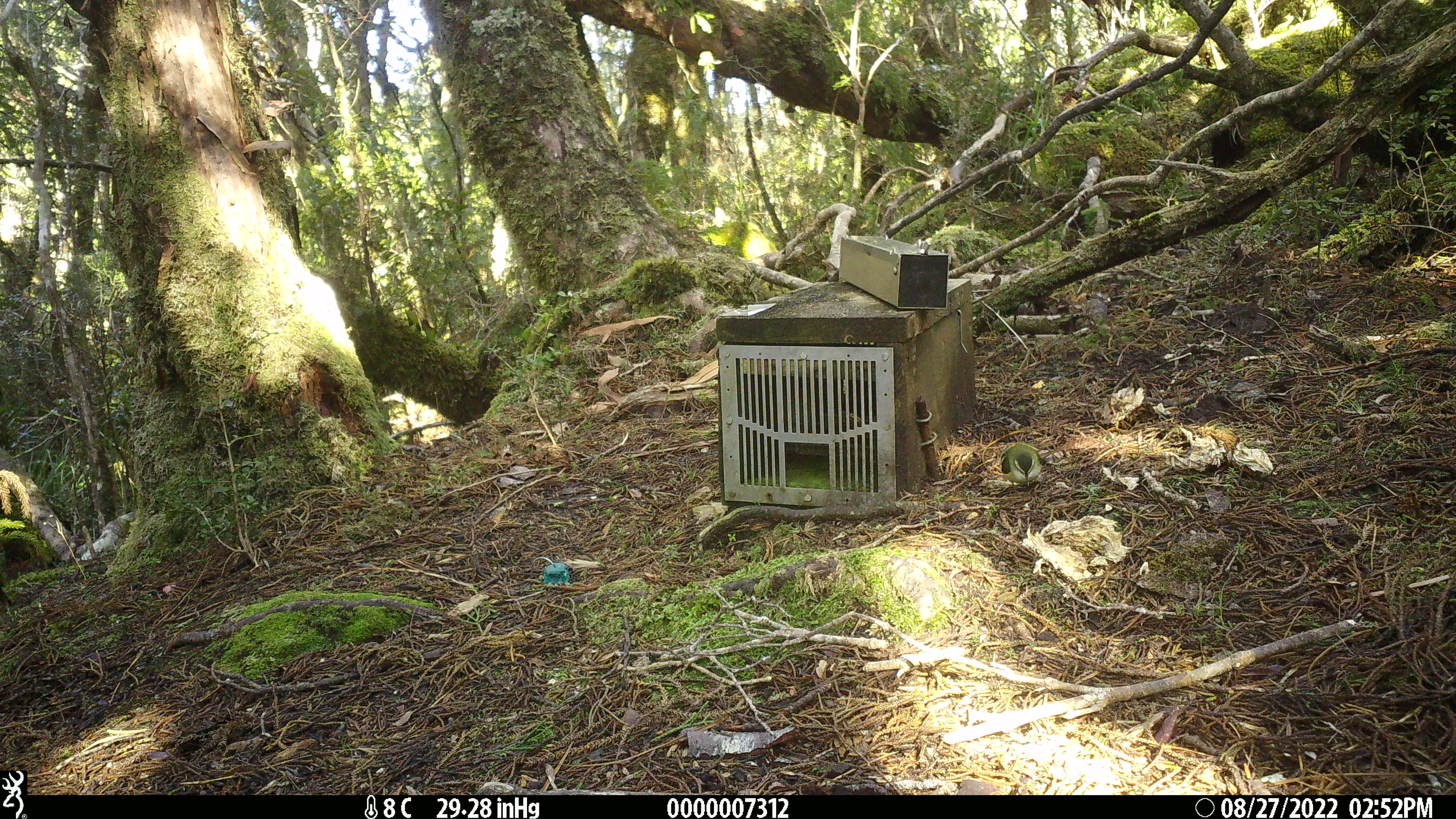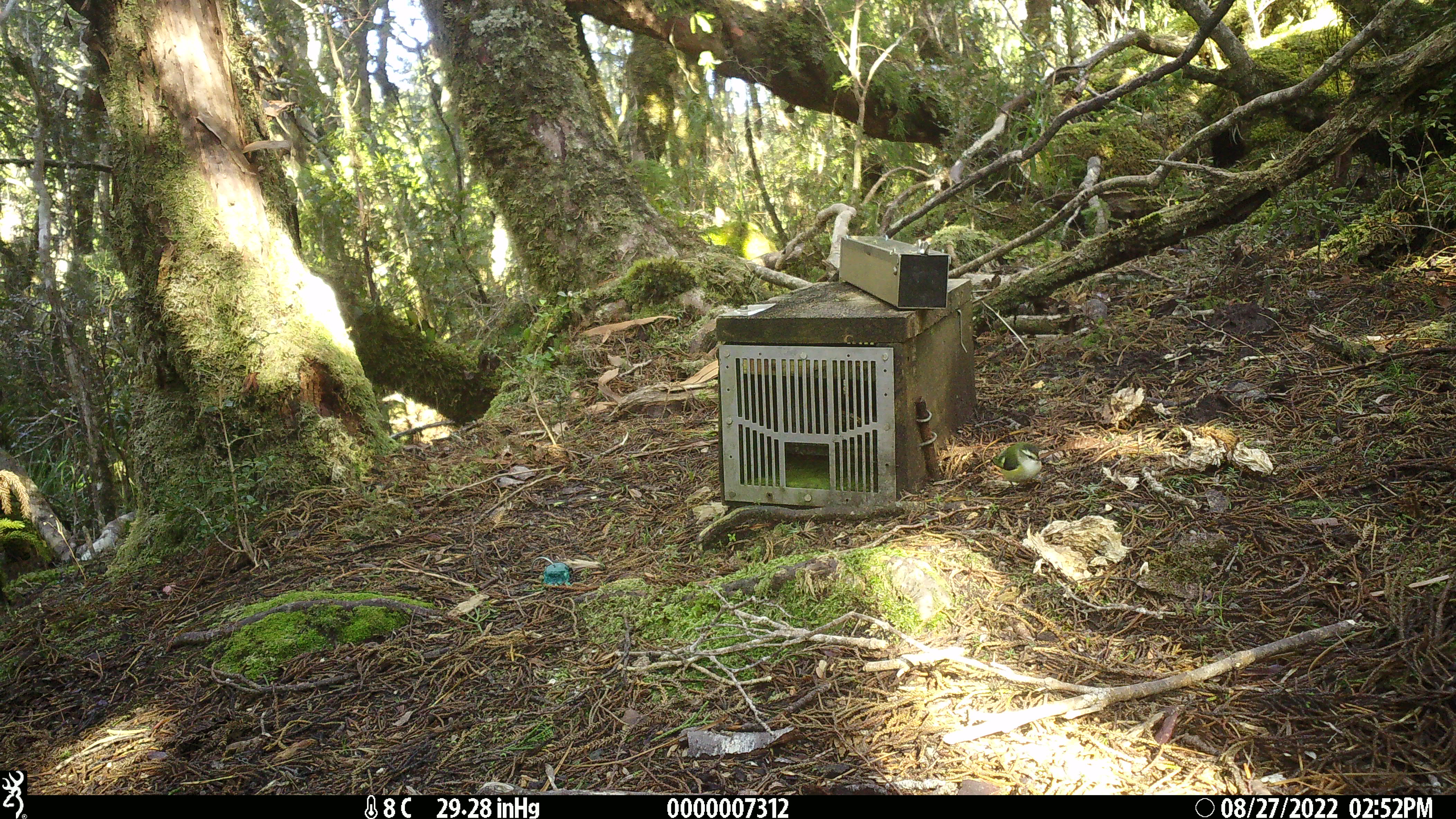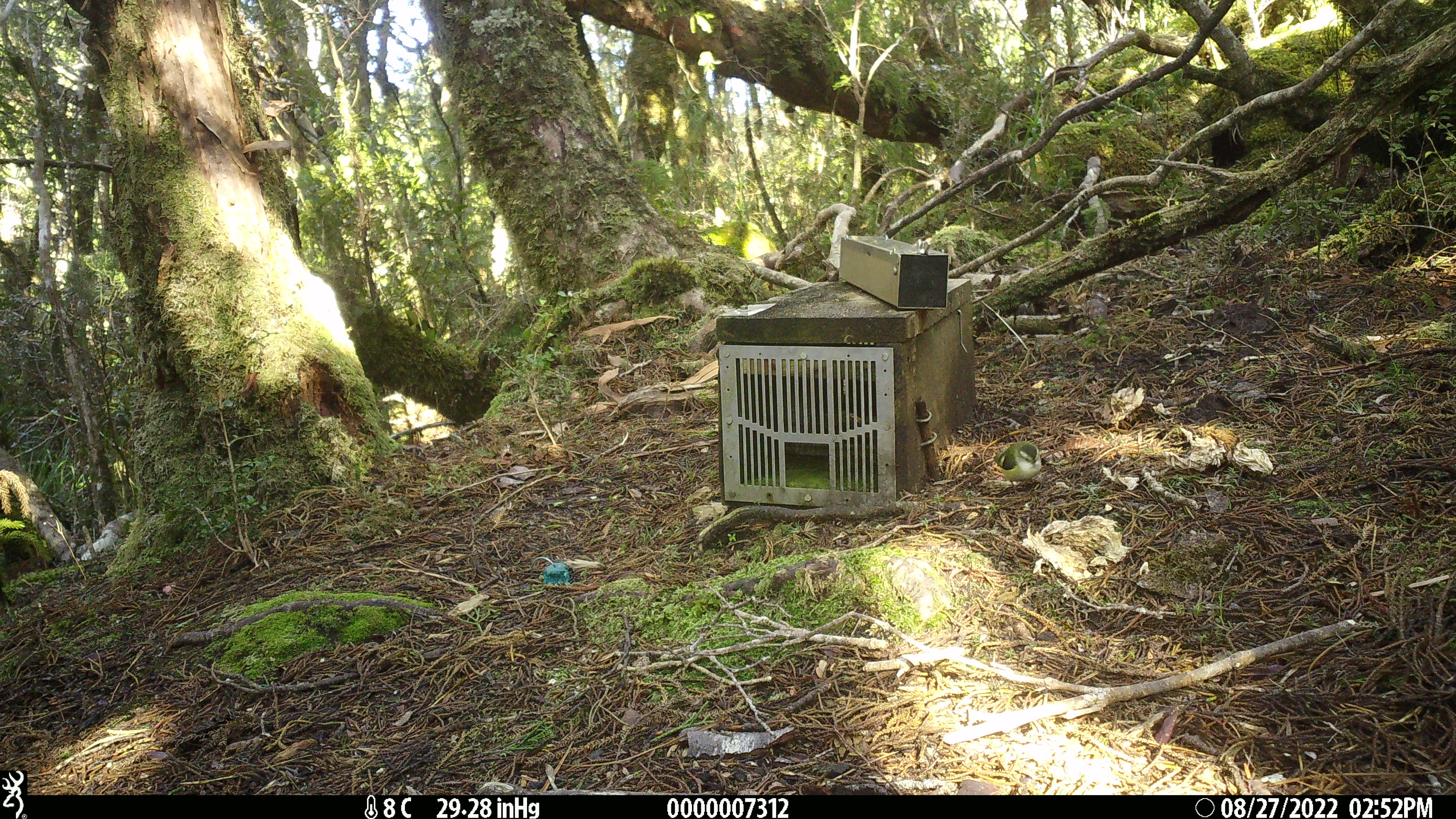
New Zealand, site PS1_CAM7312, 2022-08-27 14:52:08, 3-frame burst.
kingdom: Animalia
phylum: Chordata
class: Aves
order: Passeriformes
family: Acanthisittidae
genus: Acanthisitta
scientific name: Acanthisitta chloris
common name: rifleman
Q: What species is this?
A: Rifleman (Acanthisitta chloris).